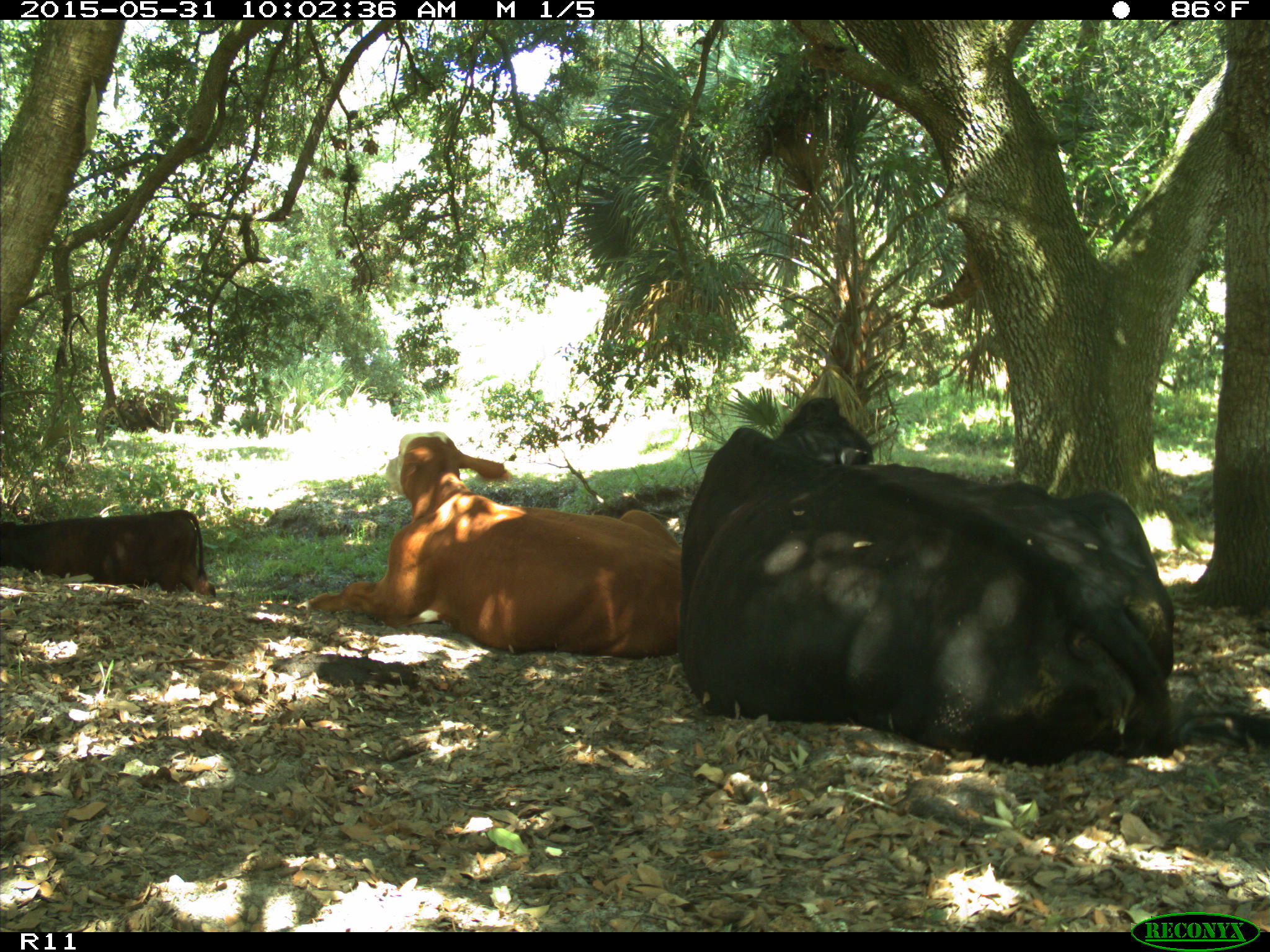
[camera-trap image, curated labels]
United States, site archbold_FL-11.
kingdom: Animalia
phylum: Chordata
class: Mammalia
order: Artiodactyla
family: Bovidae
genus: Bos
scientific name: Bos taurus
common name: domestic cow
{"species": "Bos taurus (domestic cow)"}